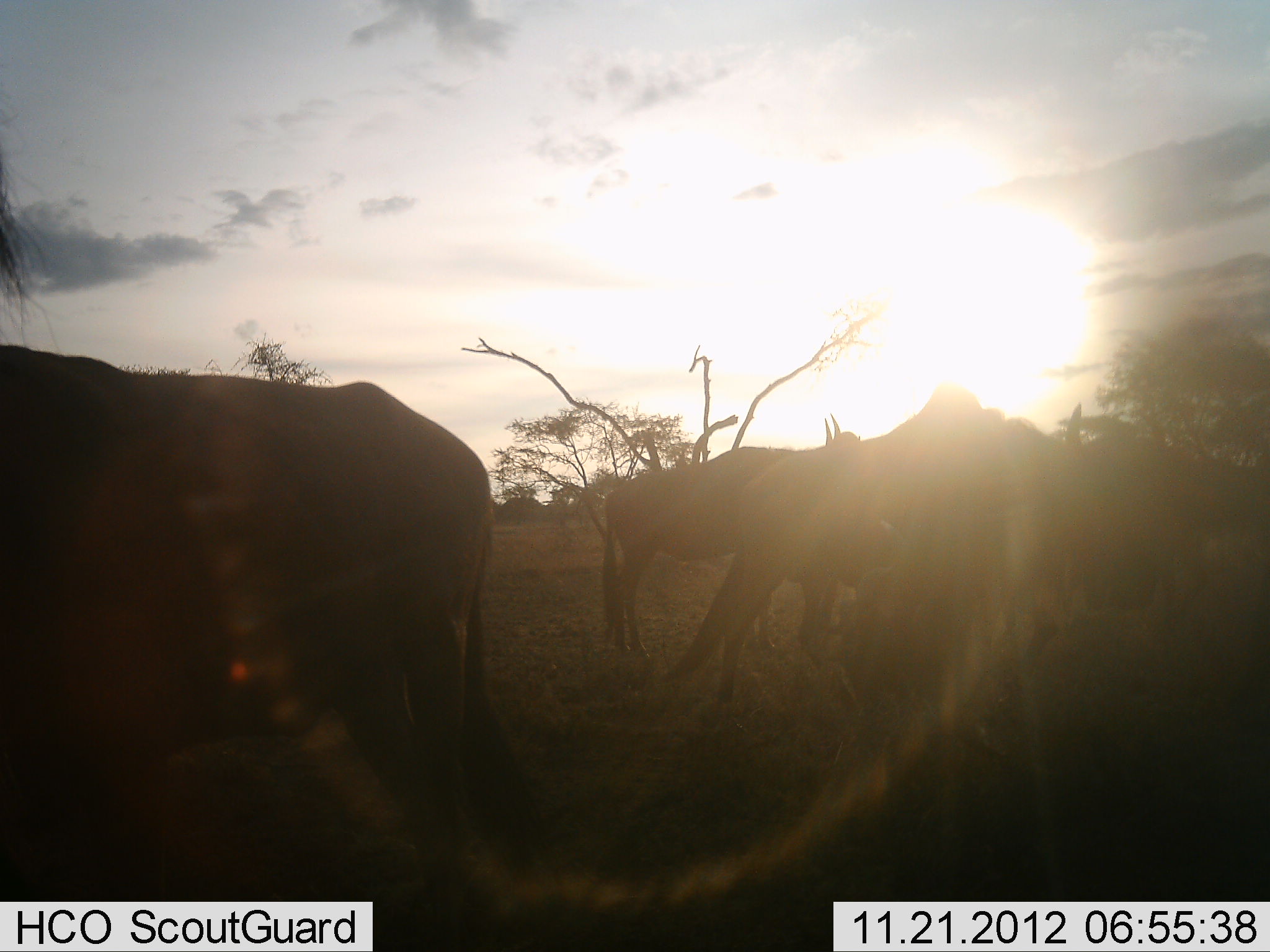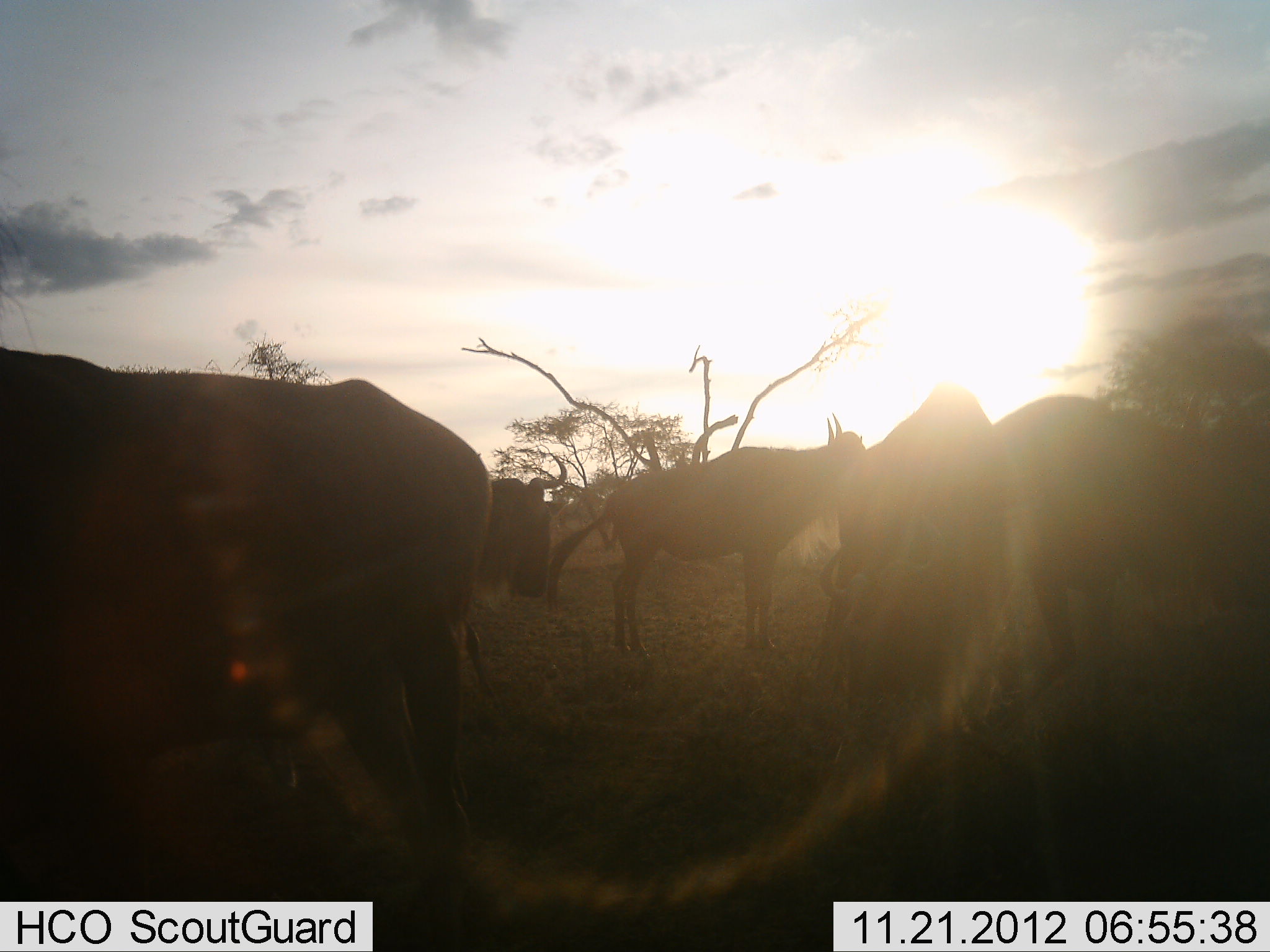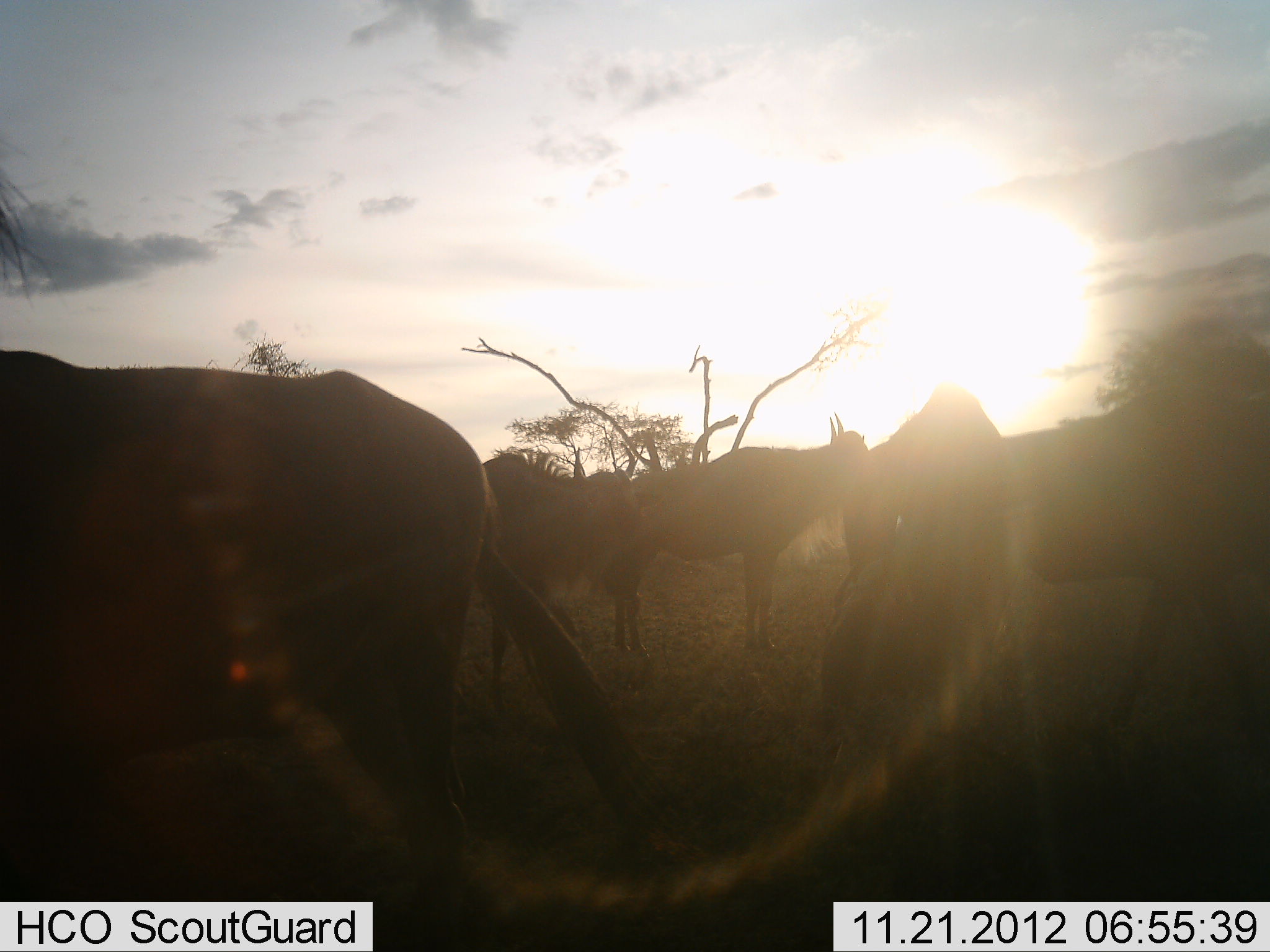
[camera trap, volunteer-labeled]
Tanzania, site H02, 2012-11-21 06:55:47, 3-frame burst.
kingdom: Animalia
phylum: Chordata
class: Mammalia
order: Artiodactyla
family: Bovidae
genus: Connochaetes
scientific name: Connochaetes taurinus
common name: blue wildebeest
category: wildebeest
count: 5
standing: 90%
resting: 10%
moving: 80%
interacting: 10%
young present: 0%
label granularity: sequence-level